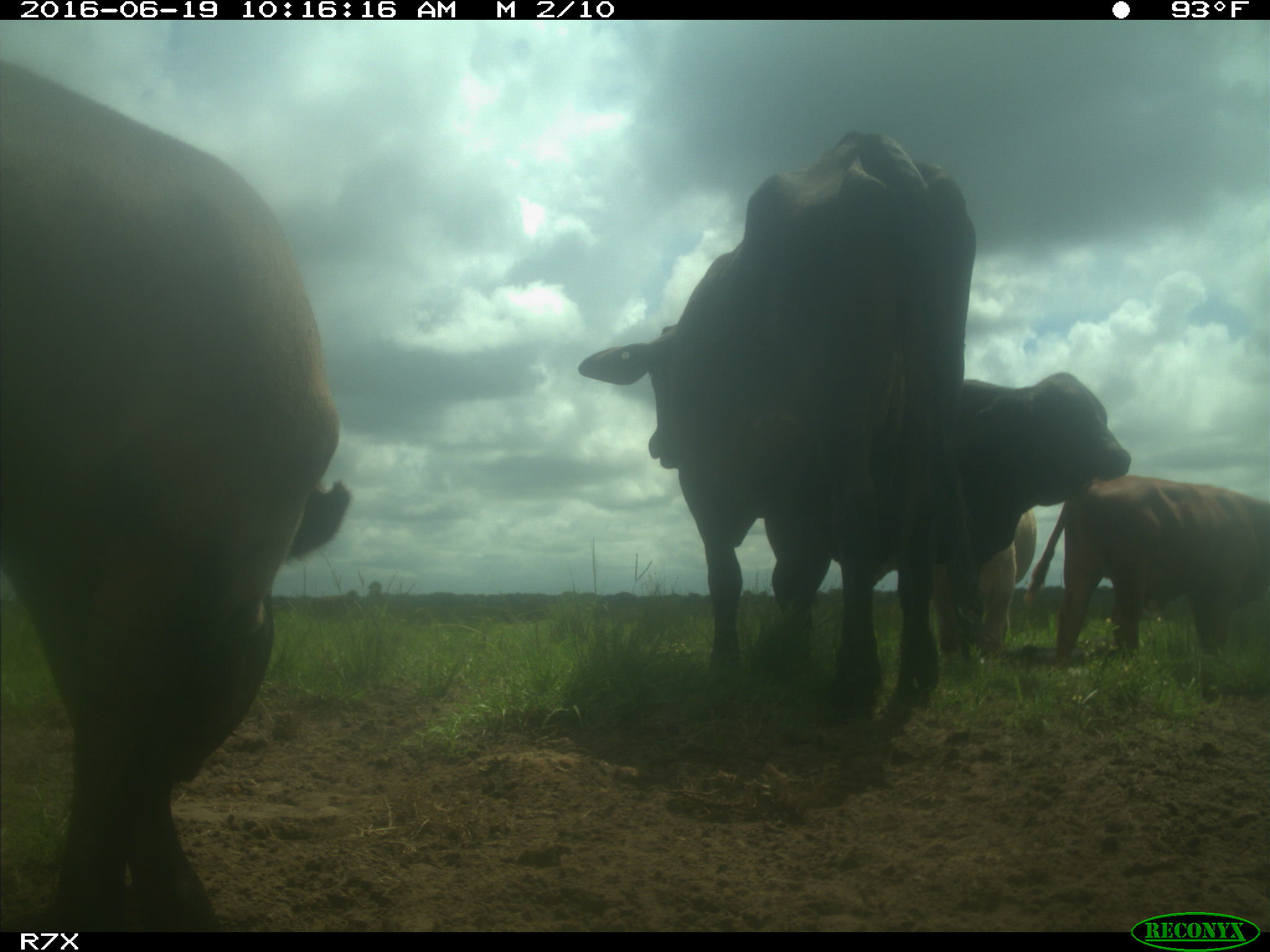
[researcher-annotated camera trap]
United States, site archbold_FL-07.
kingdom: Animalia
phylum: Chordata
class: Mammalia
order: Artiodactyla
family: Bovidae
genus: Bos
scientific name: Bos taurus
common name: domestic cow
Bos taurus (domestic cow).